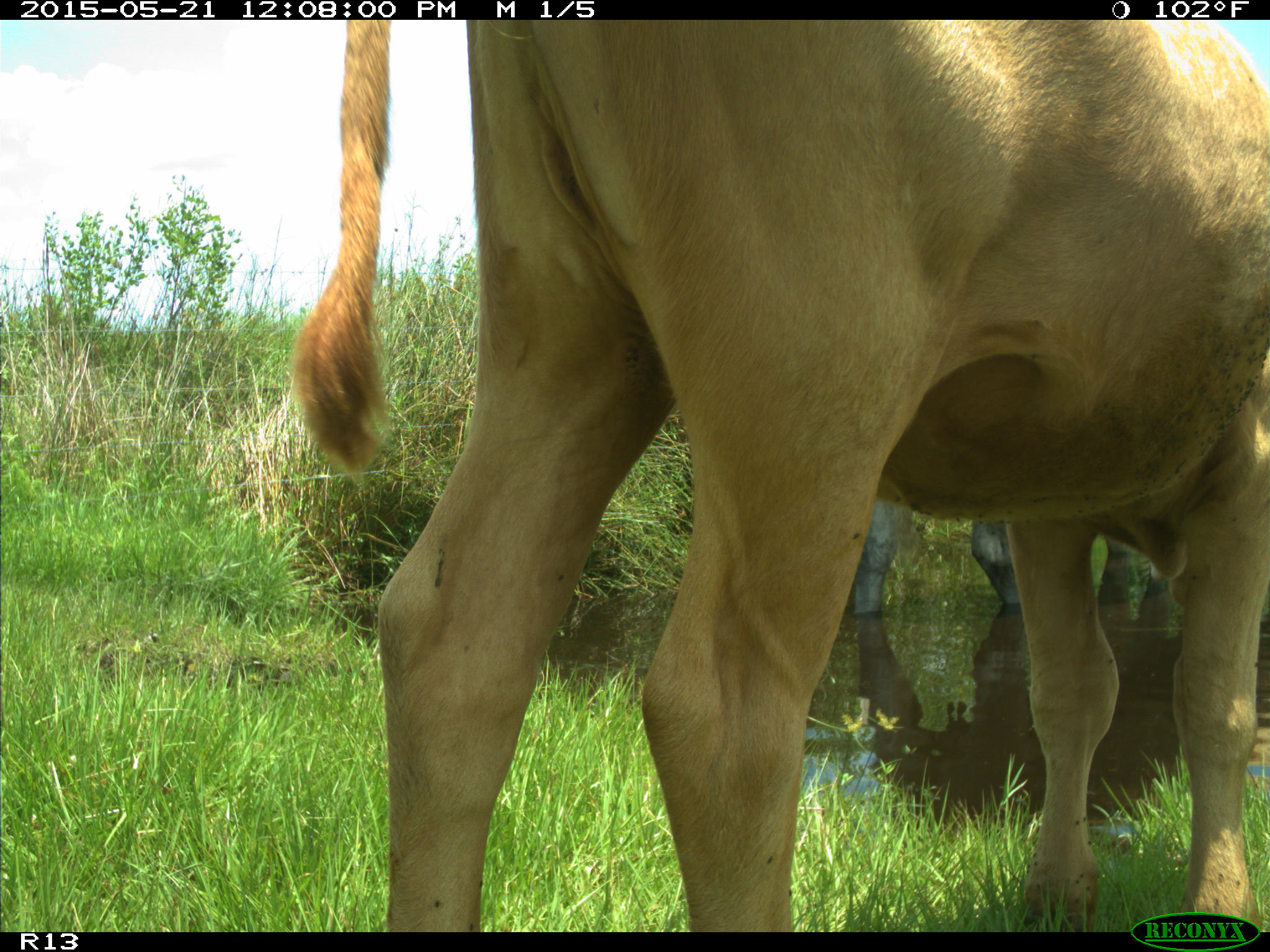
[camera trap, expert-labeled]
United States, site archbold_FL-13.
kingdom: Animalia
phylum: Chordata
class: Mammalia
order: Artiodactyla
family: Bovidae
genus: Bos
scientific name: Bos taurus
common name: domestic cow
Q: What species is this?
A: Bos taurus (domestic cow).